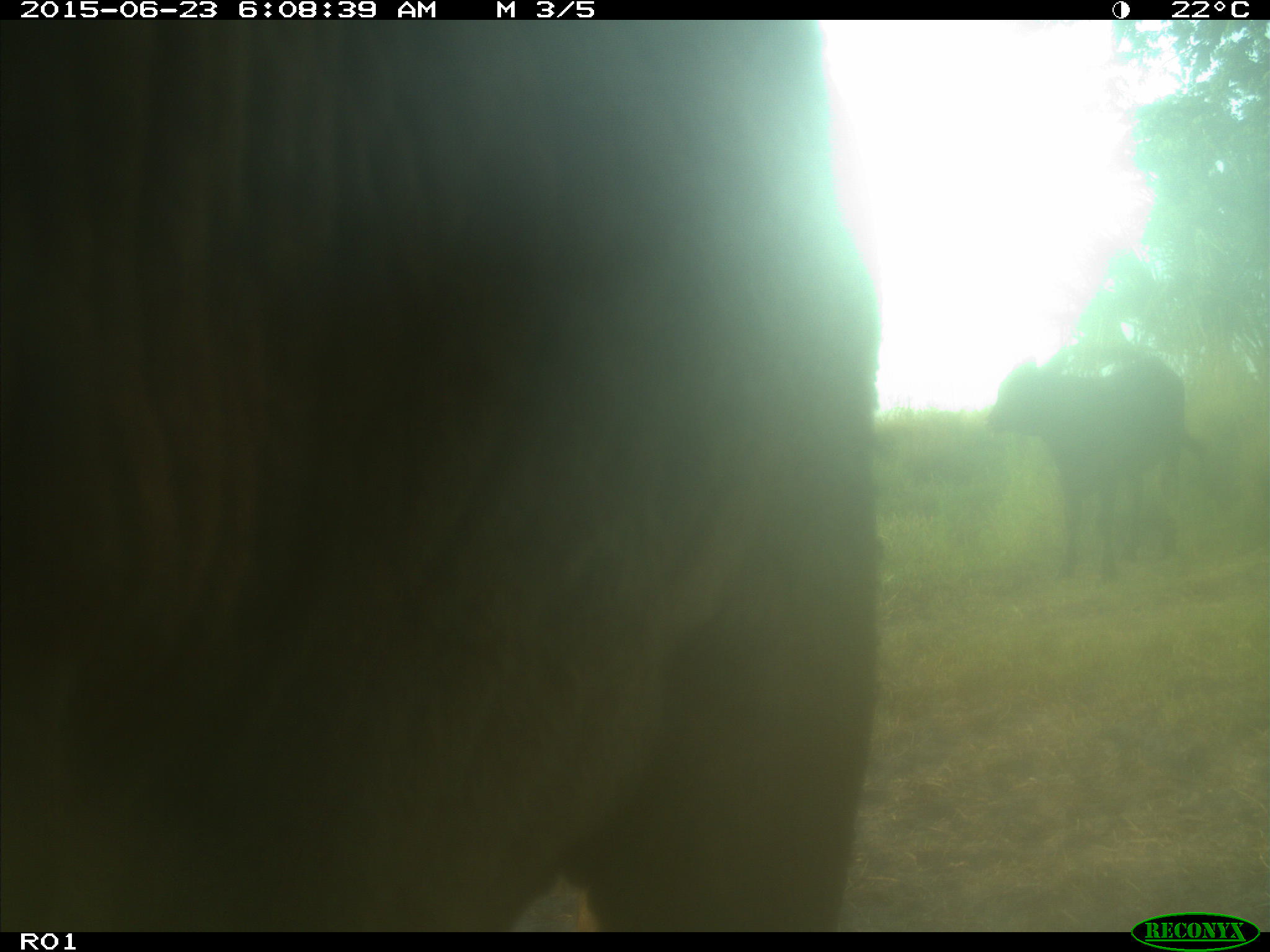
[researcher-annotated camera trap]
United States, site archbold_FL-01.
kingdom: Animalia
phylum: Chordata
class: Mammalia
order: Artiodactyla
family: Bovidae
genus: Bos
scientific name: Bos taurus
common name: domestic cow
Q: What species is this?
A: Bos taurus (domestic cow).